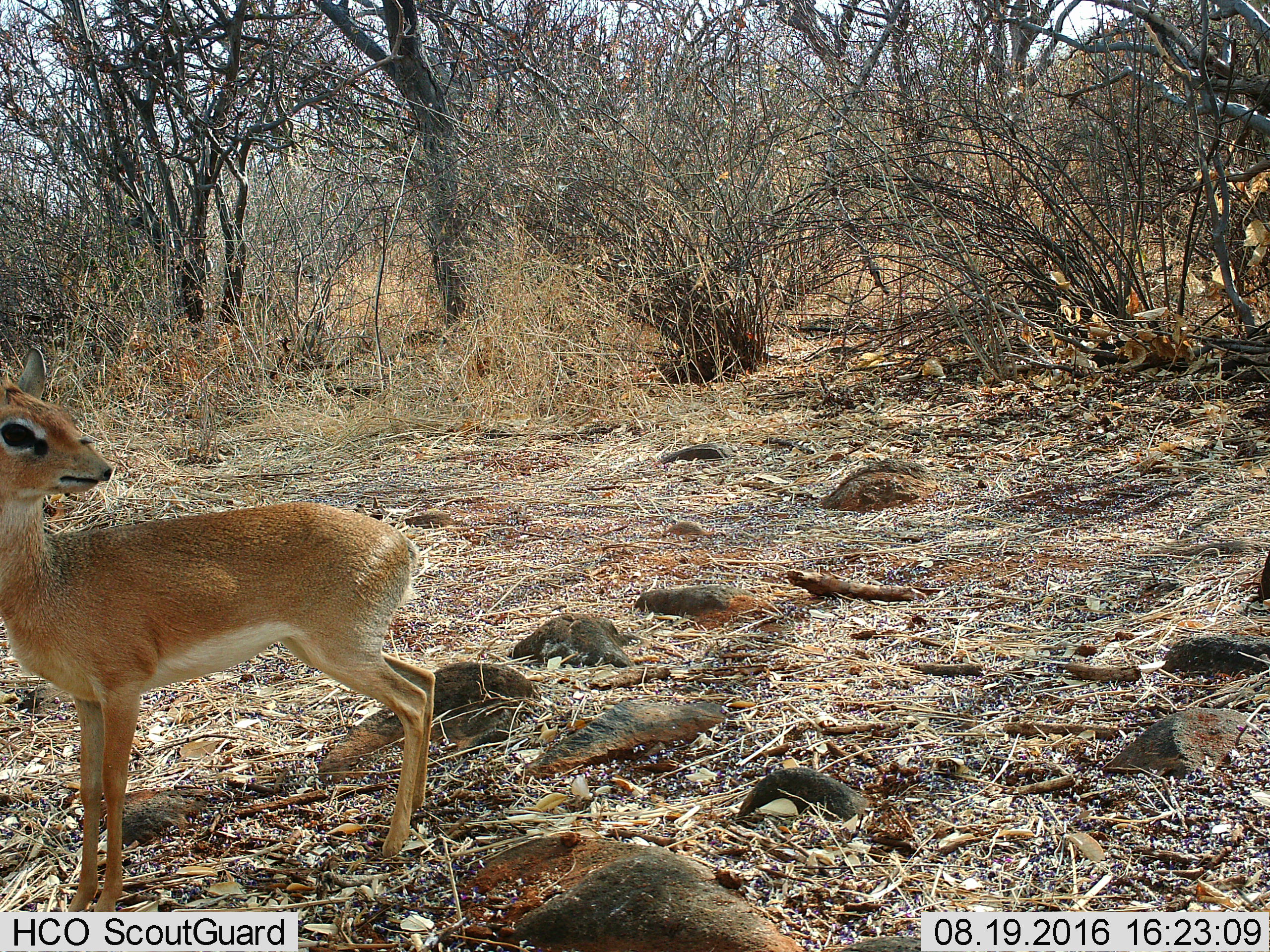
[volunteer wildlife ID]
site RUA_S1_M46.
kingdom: Animalia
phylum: Chordata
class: Mammalia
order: Artiodactyla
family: Bovidae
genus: Madoqua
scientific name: Madoqua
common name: dik-dik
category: dikdik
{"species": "dikdik (dik-dik) (Madoqua)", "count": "1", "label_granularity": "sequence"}